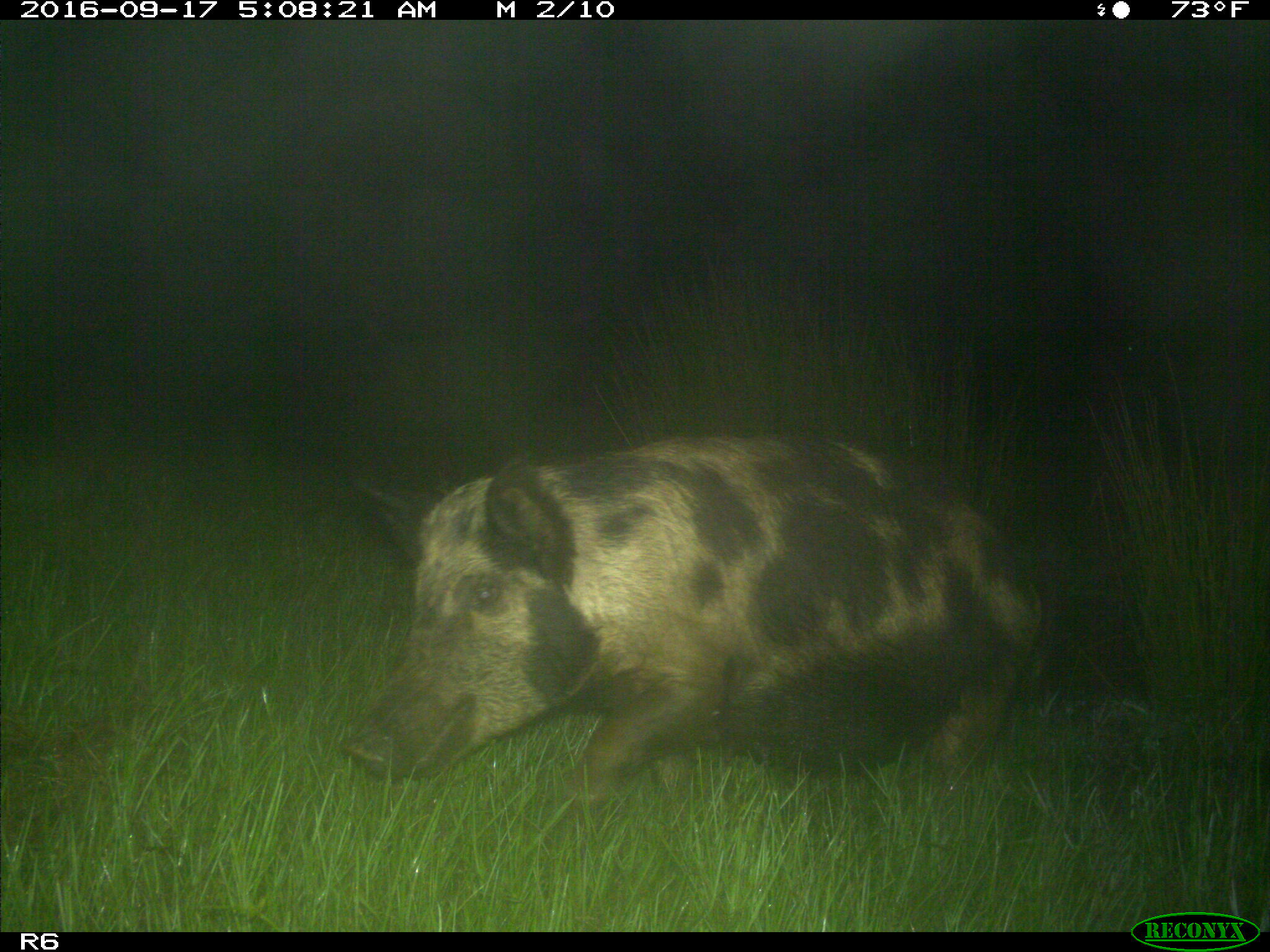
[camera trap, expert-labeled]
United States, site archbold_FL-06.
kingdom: Animalia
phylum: Chordata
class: Mammalia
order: Artiodactyla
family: Suidae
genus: Sus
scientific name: Sus scrofa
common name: wild boar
Sus scrofa (wild boar).